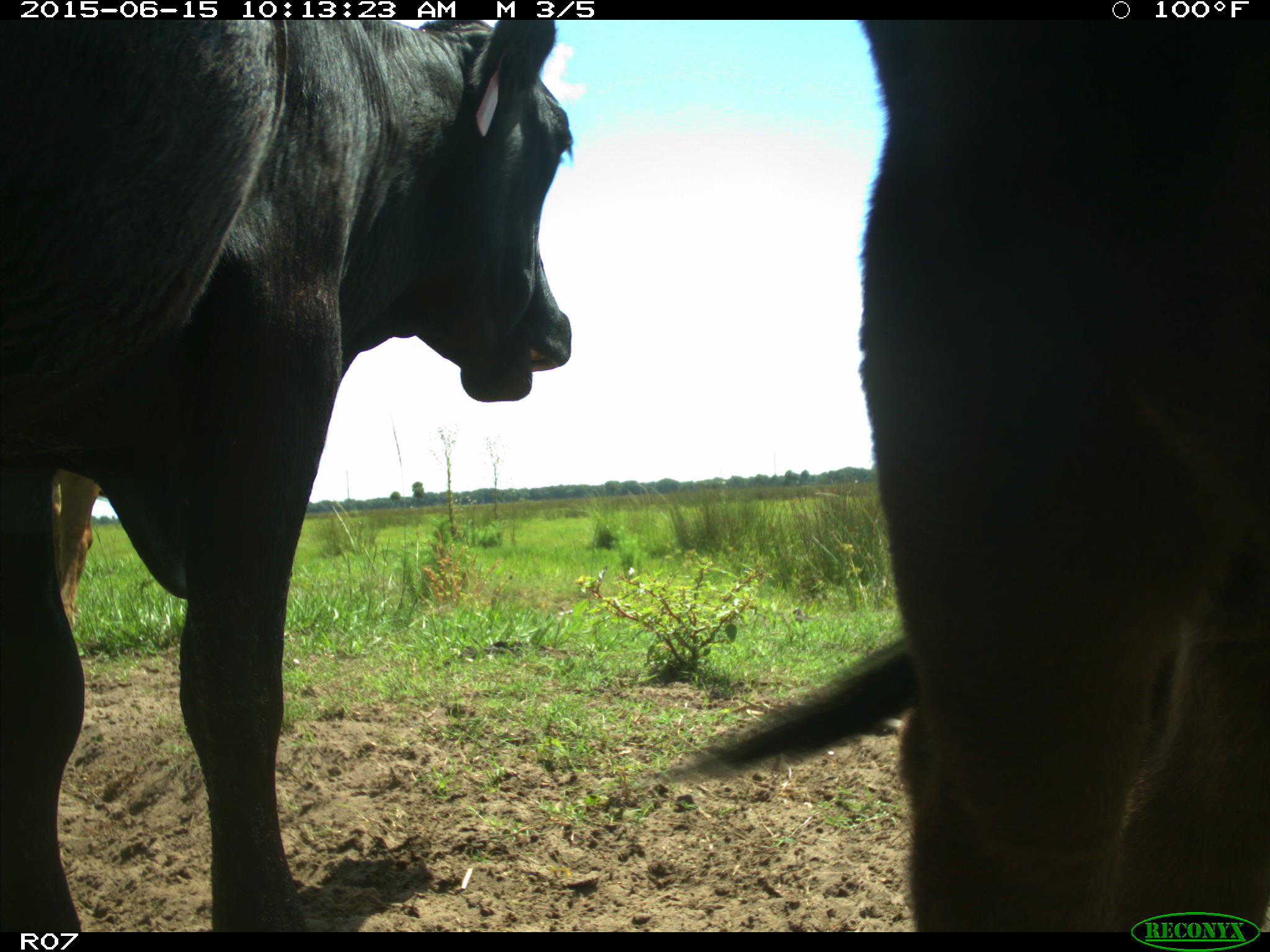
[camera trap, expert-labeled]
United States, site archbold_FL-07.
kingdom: Animalia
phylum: Chordata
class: Mammalia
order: Artiodactyla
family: Bovidae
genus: Bos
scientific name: Bos taurus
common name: domestic cow